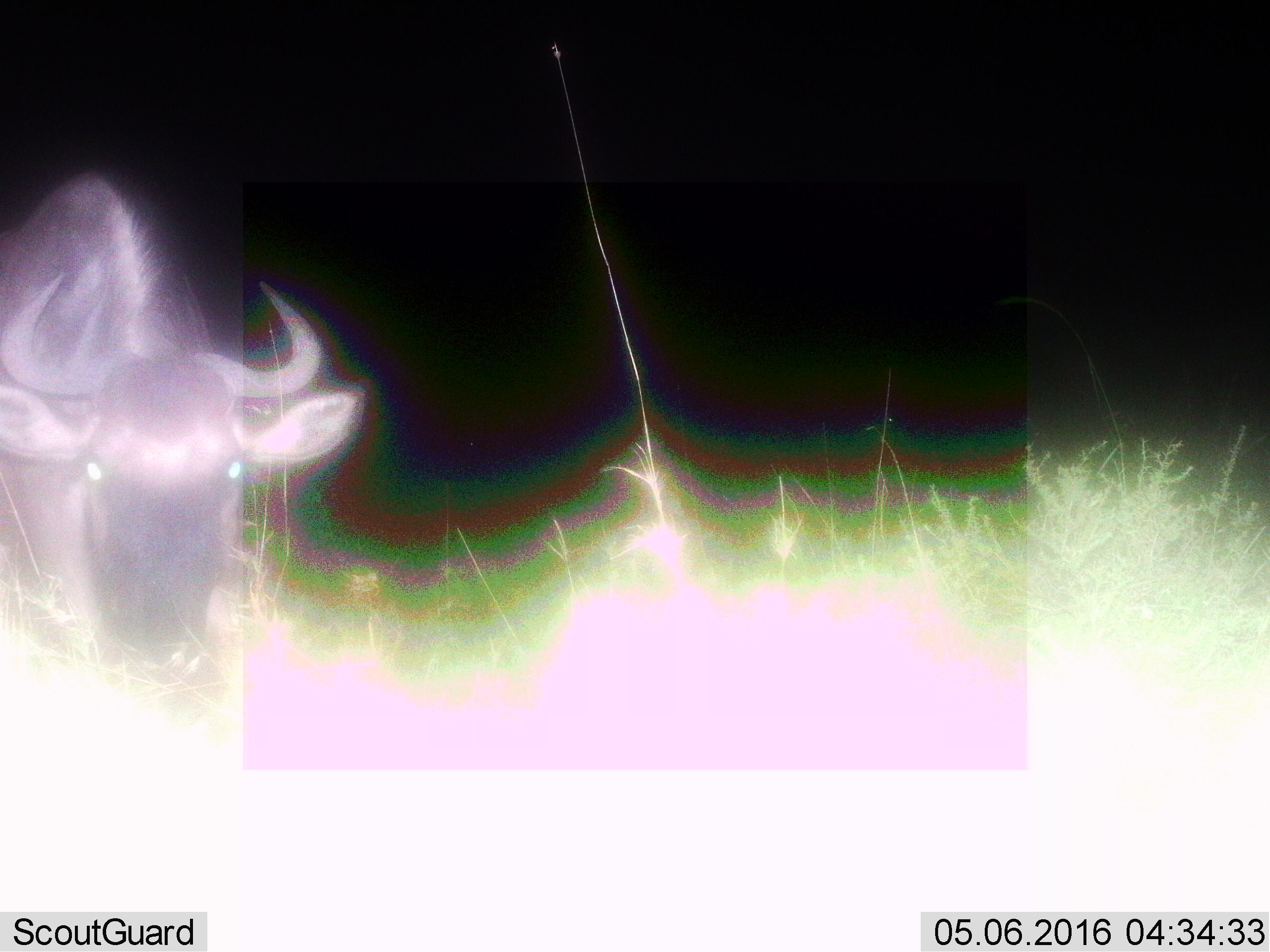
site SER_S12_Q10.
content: unidentified animal